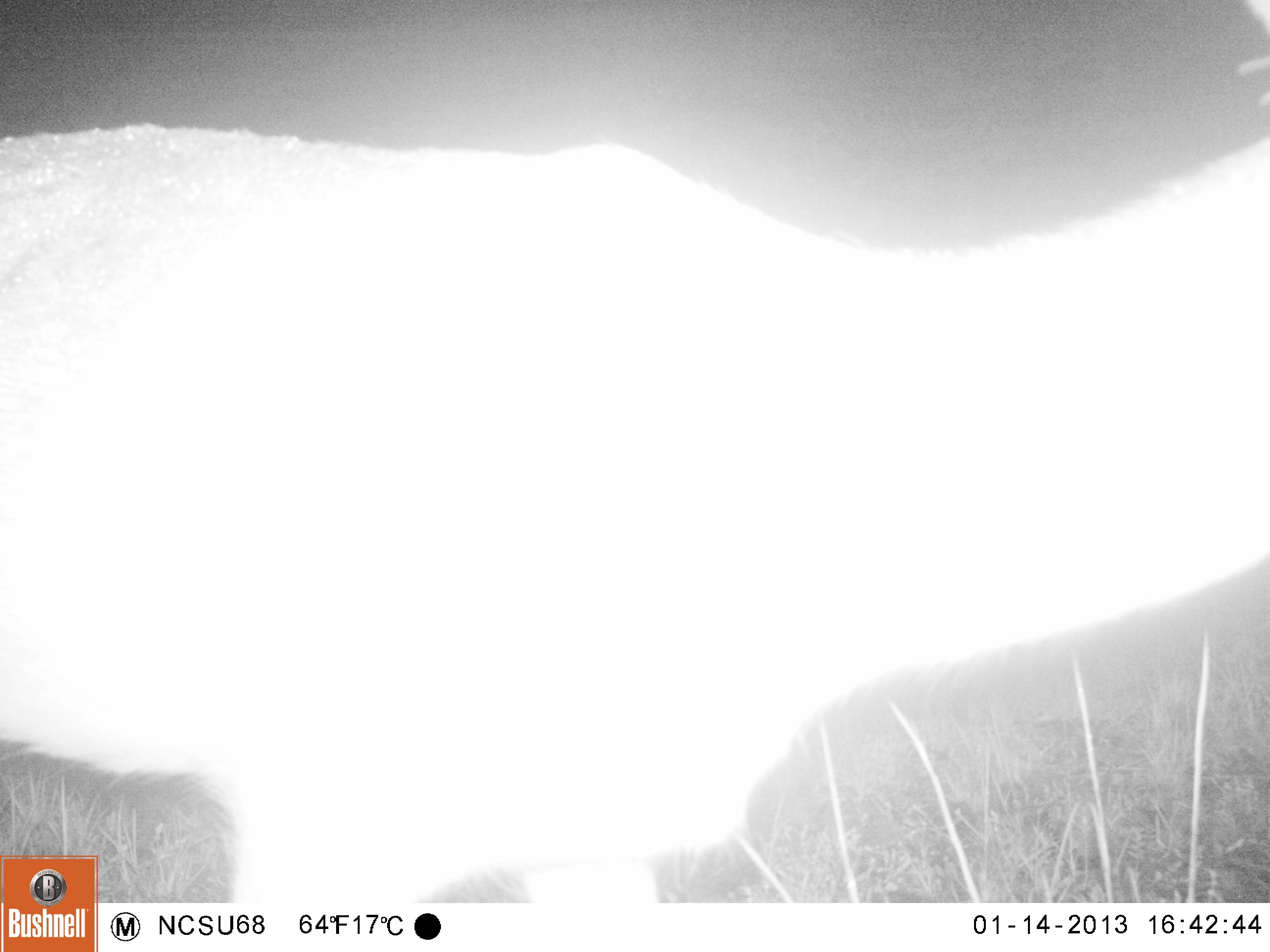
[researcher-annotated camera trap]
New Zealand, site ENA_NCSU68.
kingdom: Animalia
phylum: Chordata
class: Mammalia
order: Artiodactyla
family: Cervidae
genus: Odocoileus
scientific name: Odocoileus virginianus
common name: white-tailed deer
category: white tailed deer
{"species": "white tailed deer (white-tailed deer) (Odocoileus virginianus)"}